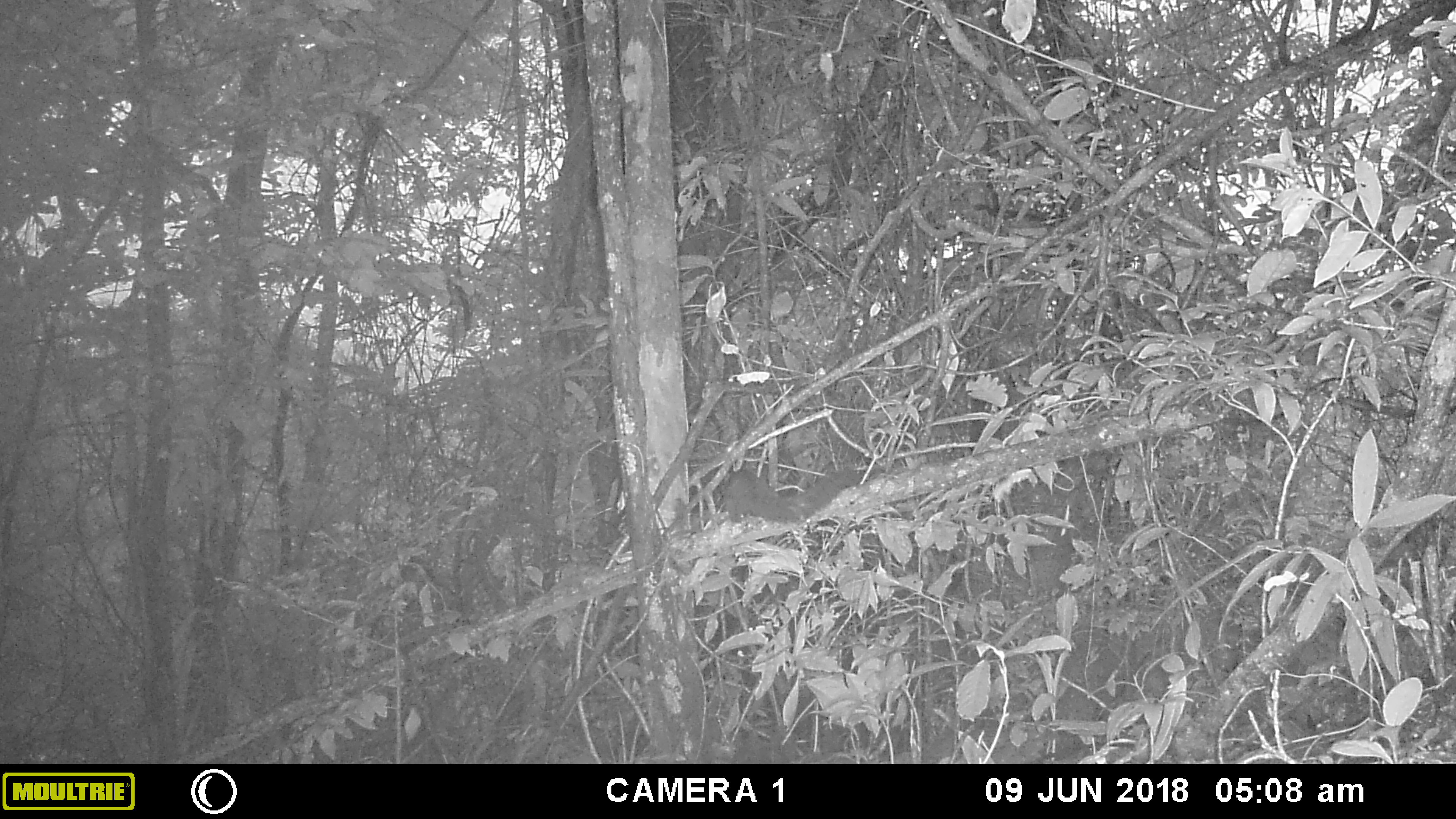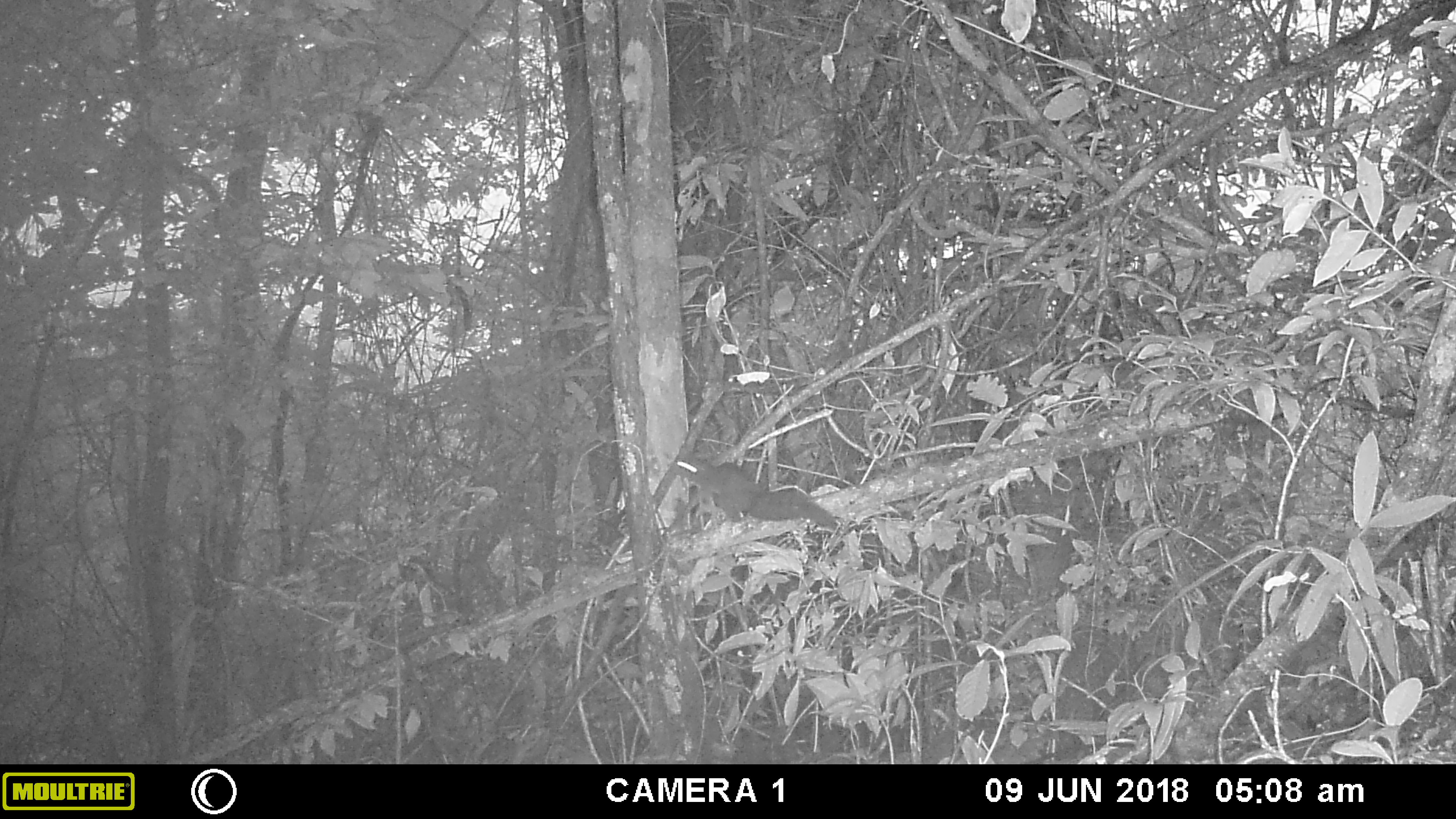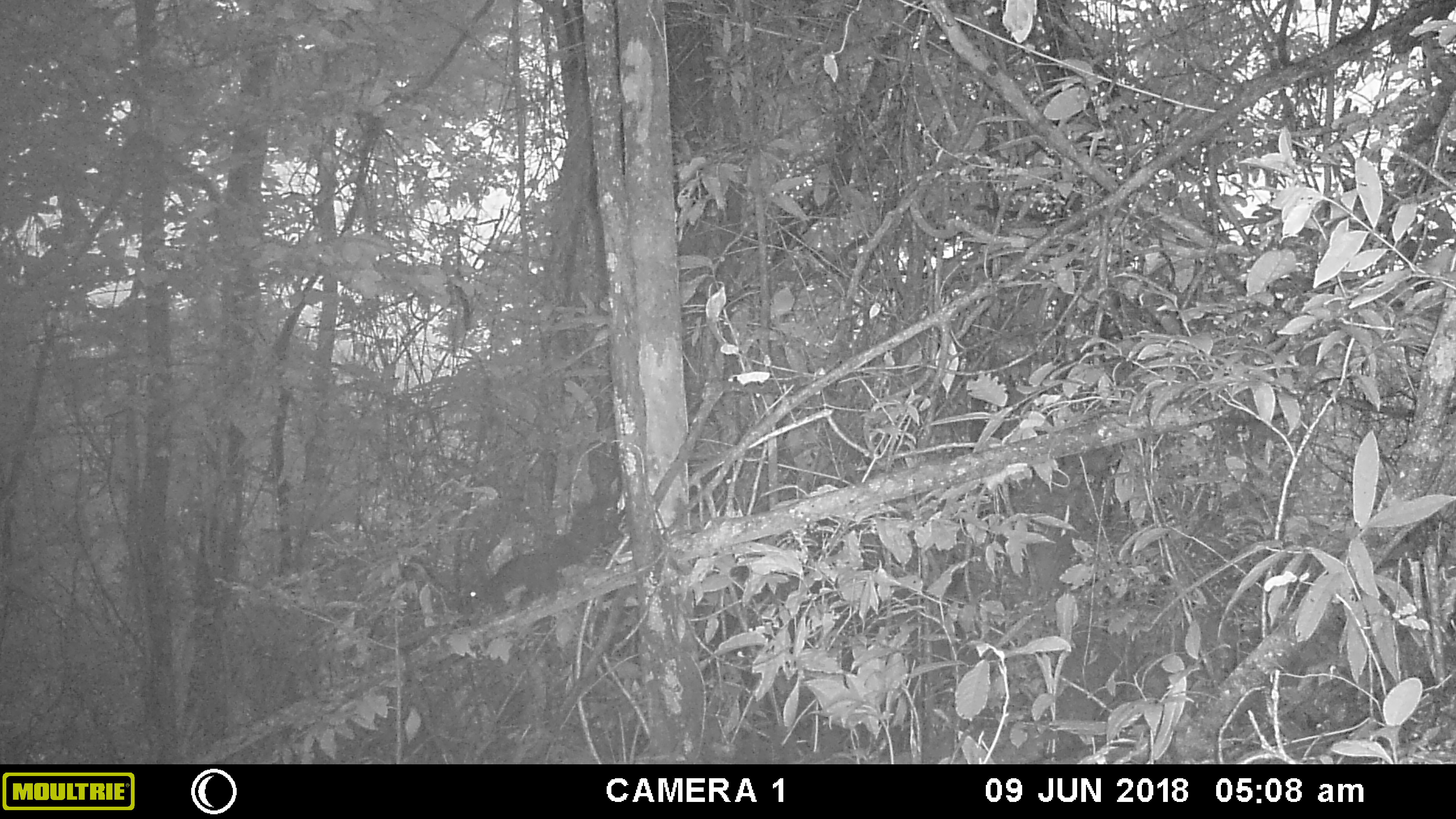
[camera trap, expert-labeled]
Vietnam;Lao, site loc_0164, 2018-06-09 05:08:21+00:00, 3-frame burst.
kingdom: Animalia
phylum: Chordata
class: Mammalia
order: Rodentia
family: Sciuridae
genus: Callosciurus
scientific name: Callosciurus erythraeus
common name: pallas's squirrel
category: pallass squirrel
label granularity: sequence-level